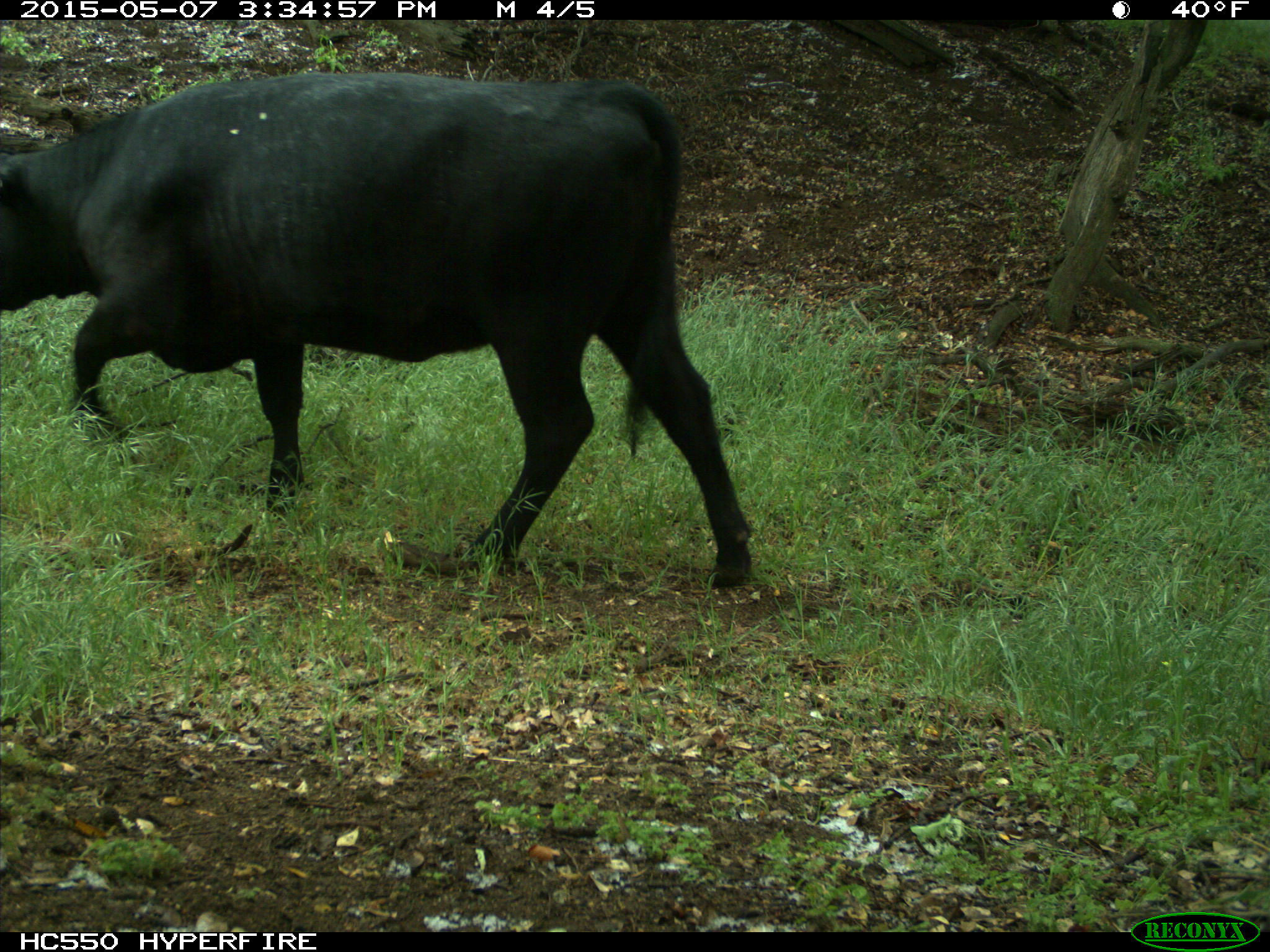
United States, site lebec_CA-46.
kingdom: Animalia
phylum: Chordata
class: Mammalia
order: Artiodactyla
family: Bovidae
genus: Bos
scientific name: Bos taurus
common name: domestic cow